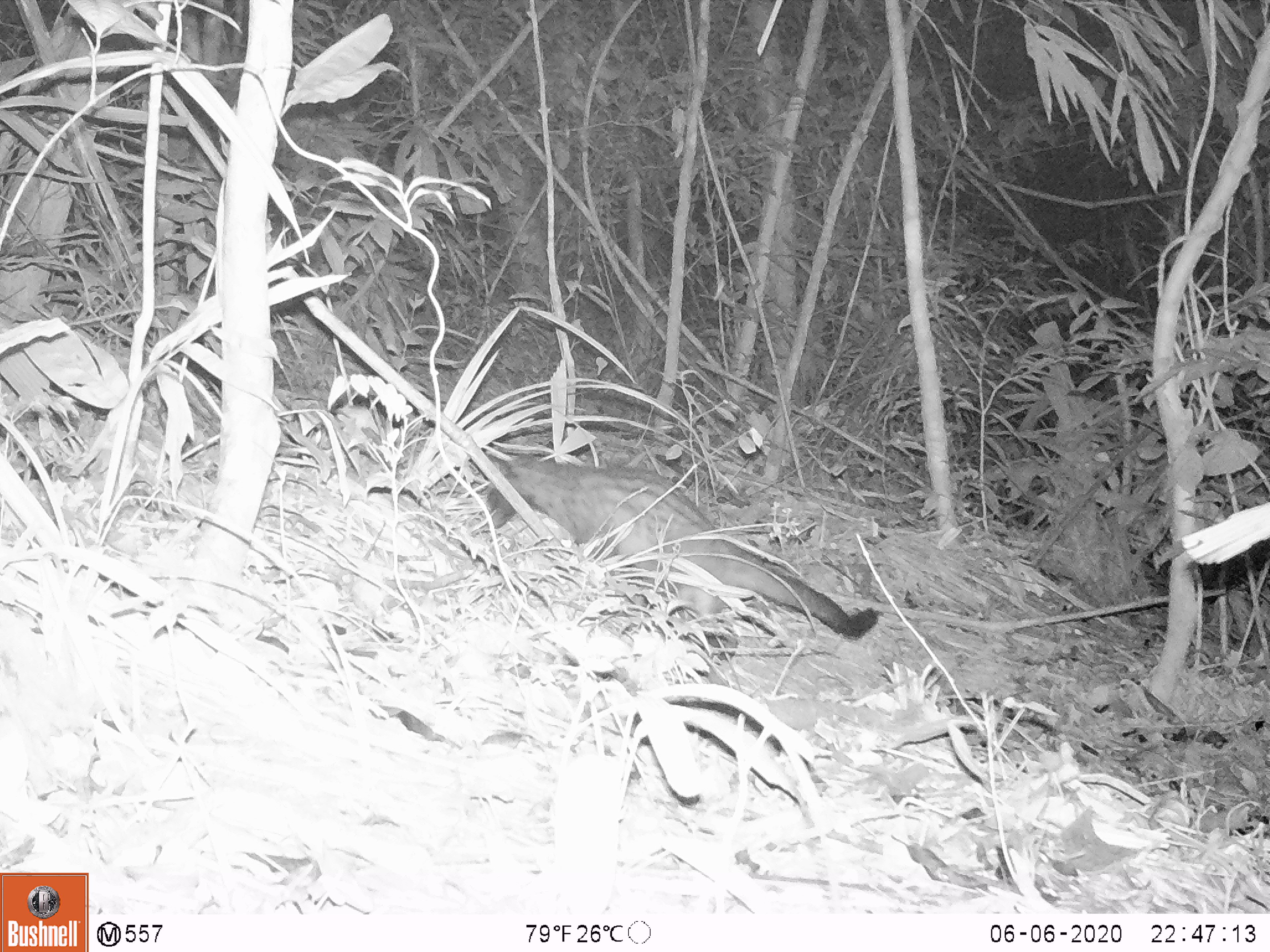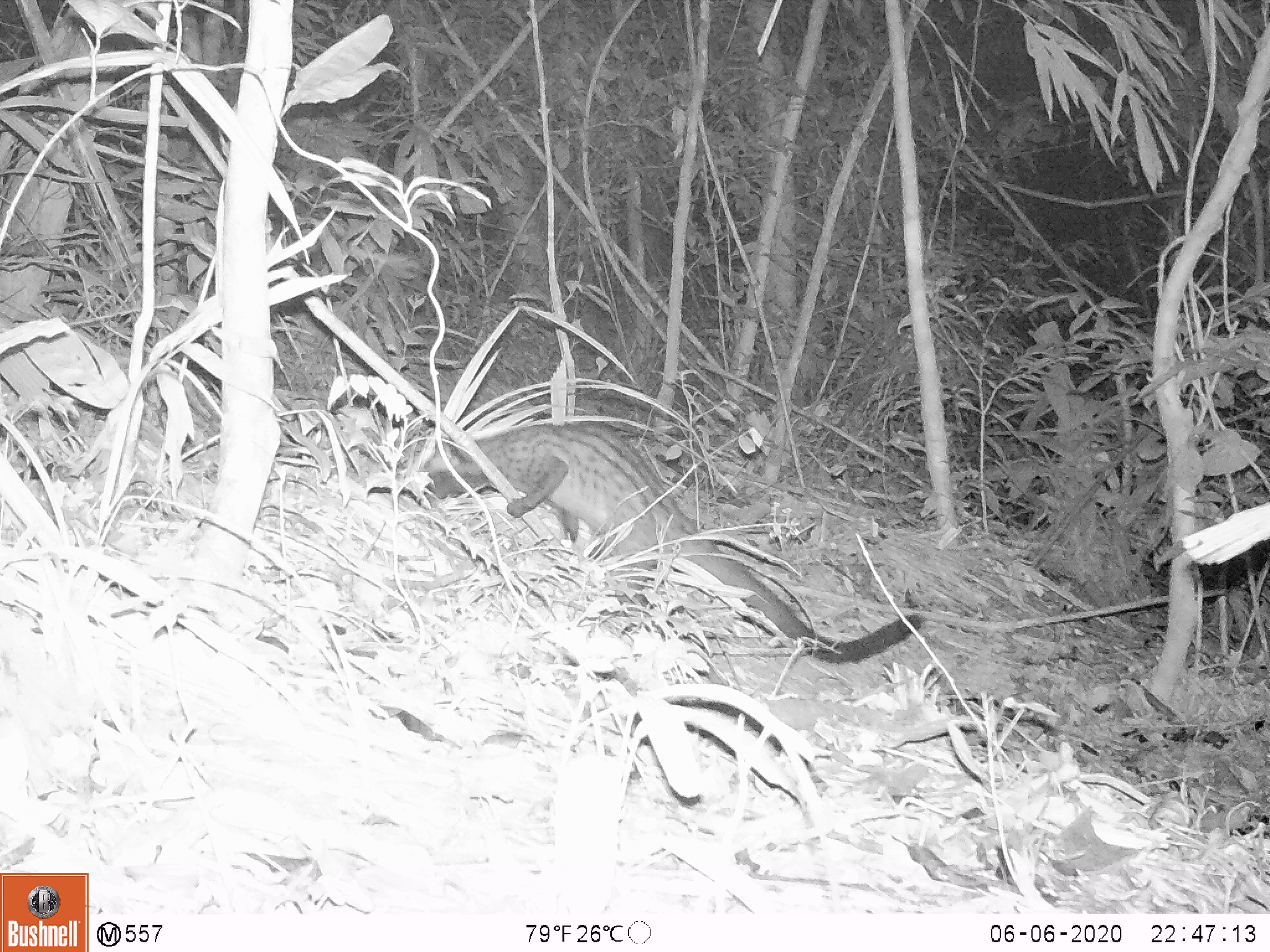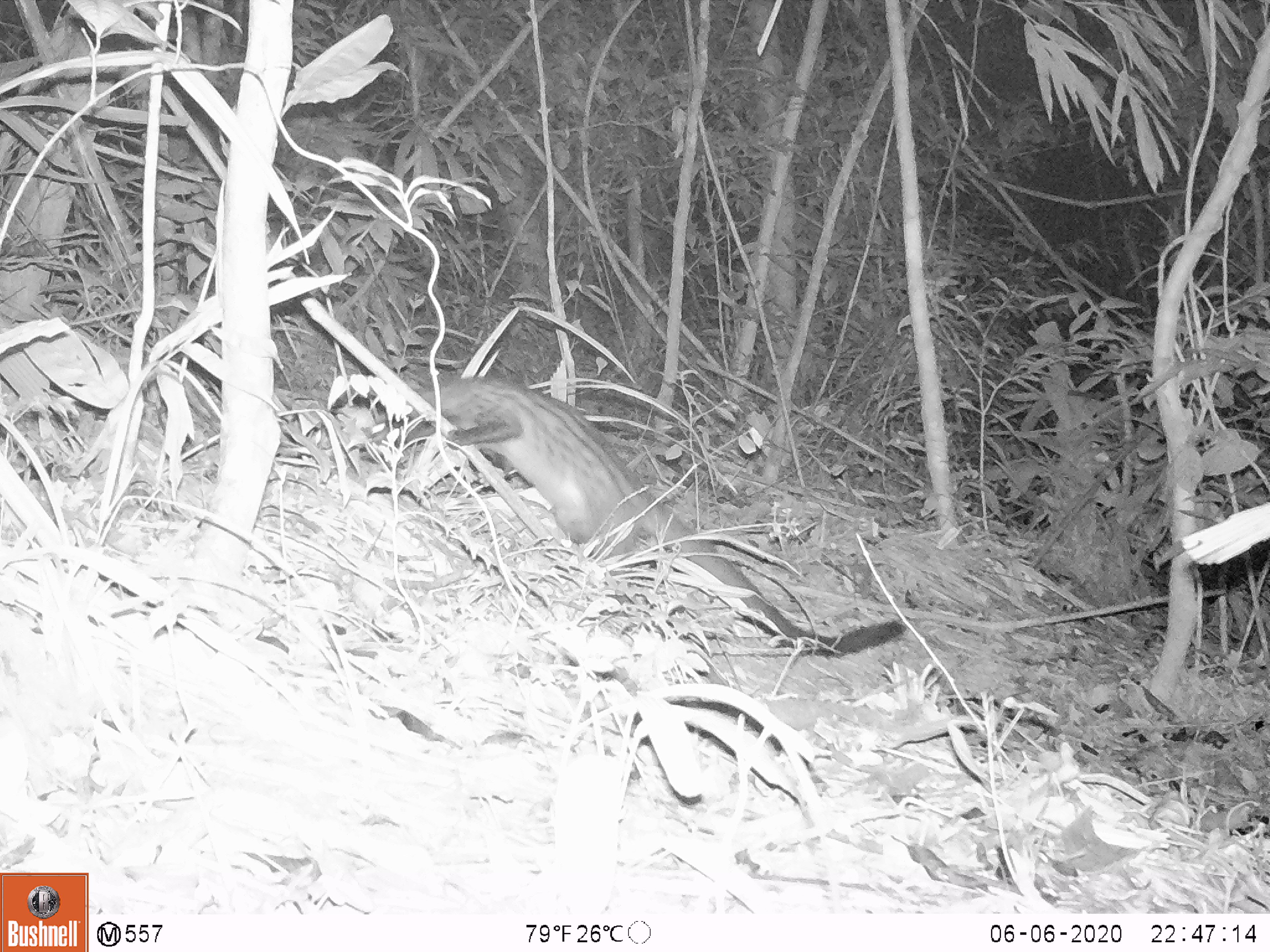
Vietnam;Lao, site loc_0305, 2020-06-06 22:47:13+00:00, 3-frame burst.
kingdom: Animalia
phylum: Chordata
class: Mammalia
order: Carnivora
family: Viverridae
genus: Paradoxurus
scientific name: Paradoxurus hermaphroditus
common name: common palm civet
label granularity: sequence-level